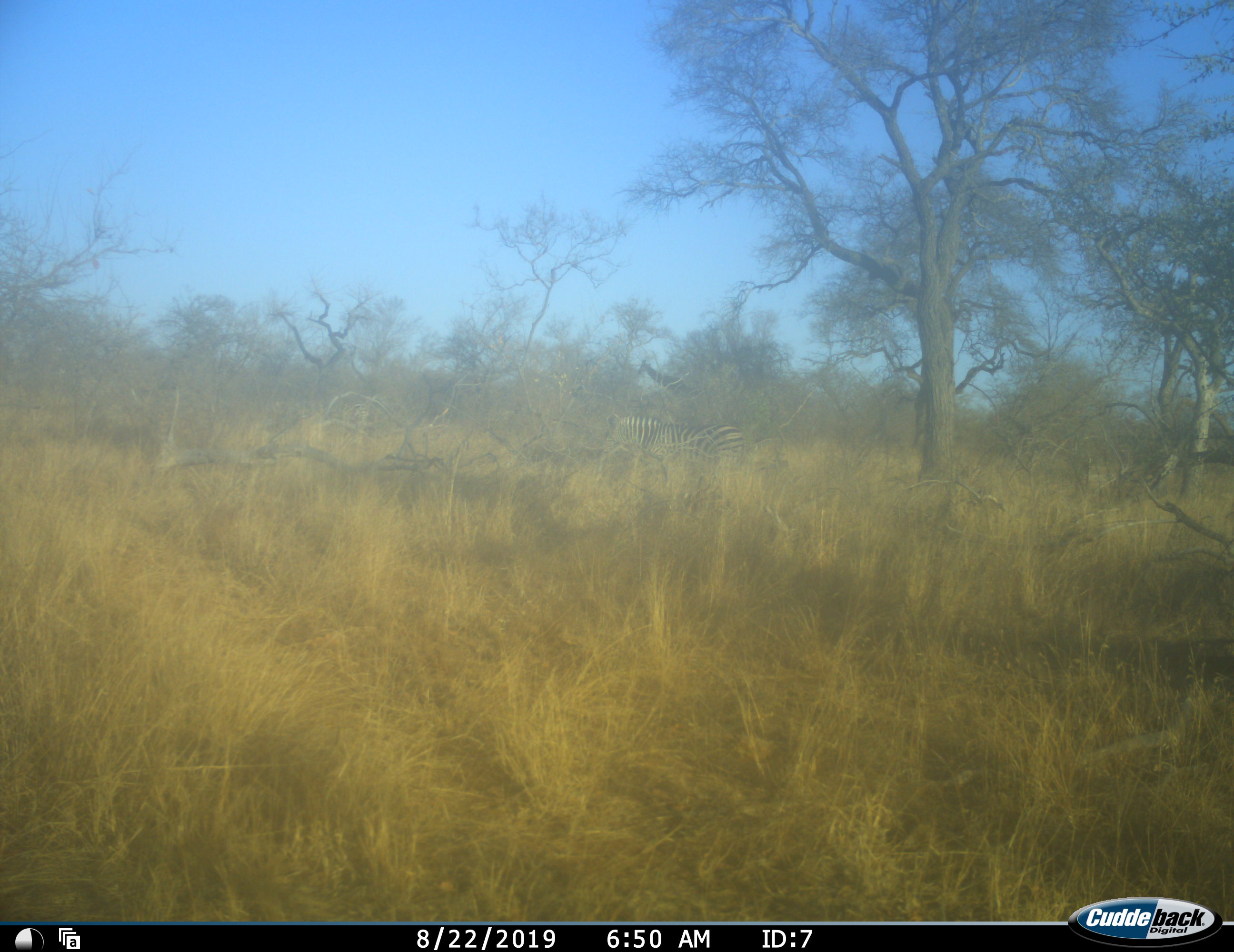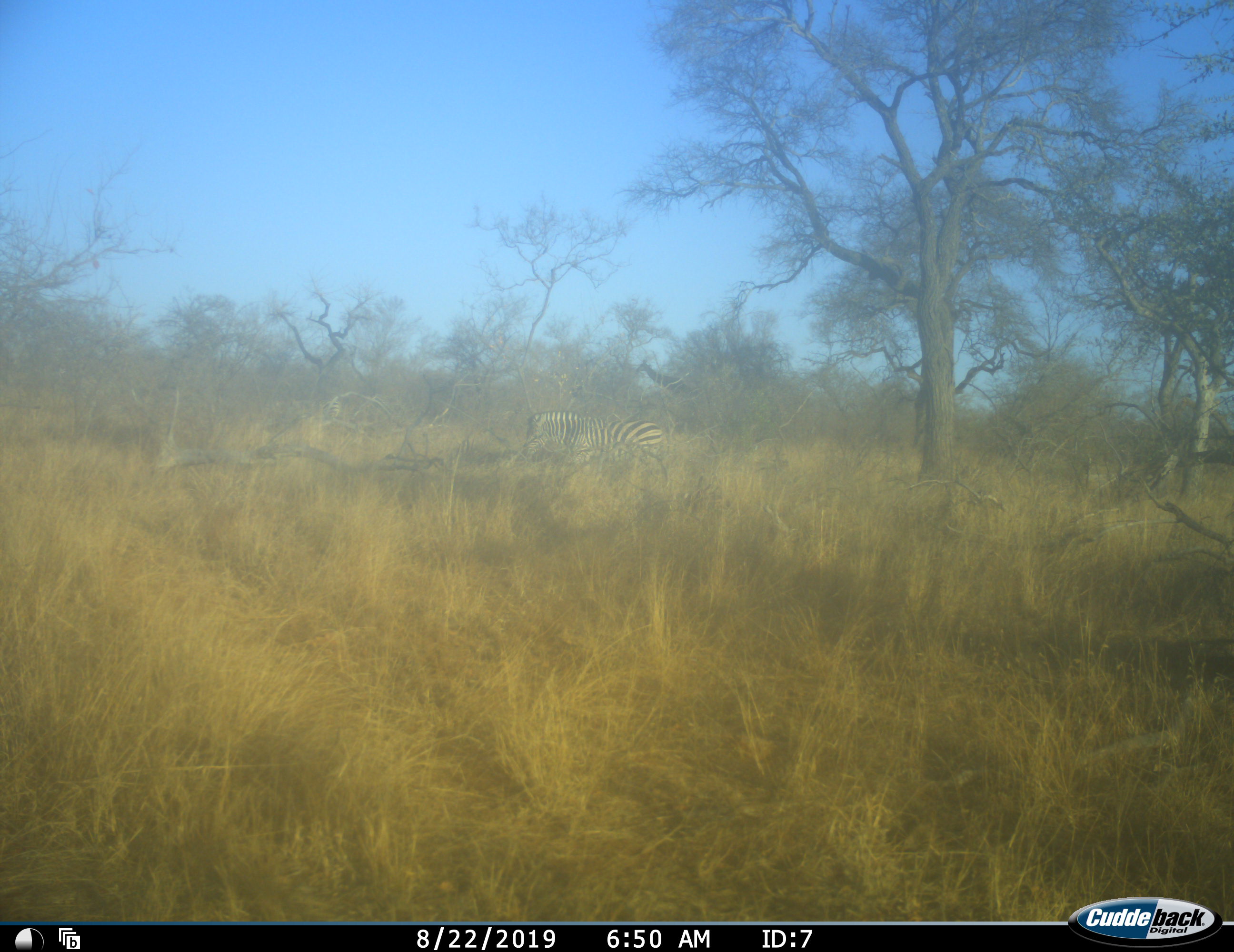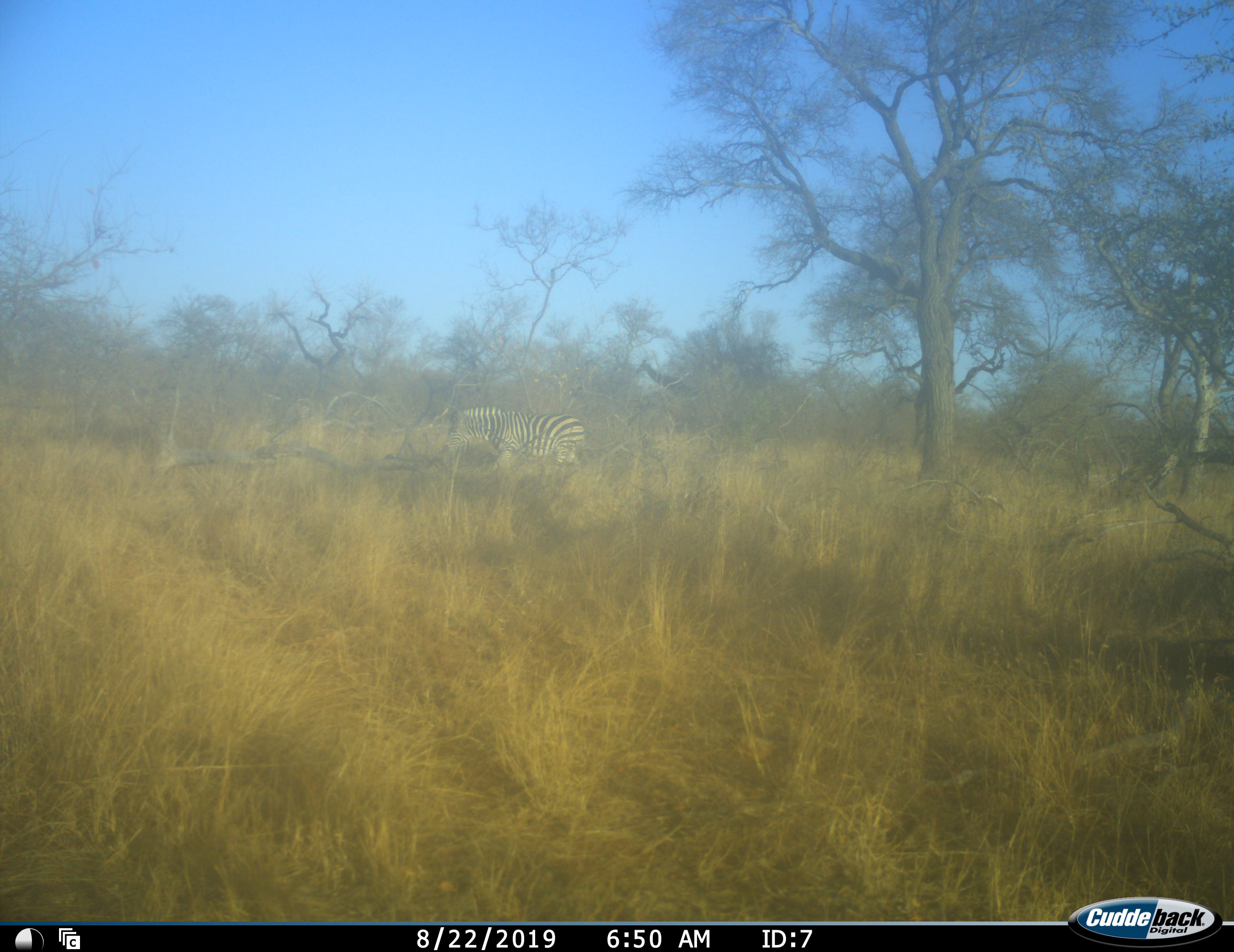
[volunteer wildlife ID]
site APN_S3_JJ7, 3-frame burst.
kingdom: Animalia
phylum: Chordata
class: Mammalia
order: Perissodactyla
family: Equidae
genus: Equus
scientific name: Equus quagga burchellii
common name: burchell's zebra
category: zebraburchells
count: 1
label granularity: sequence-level